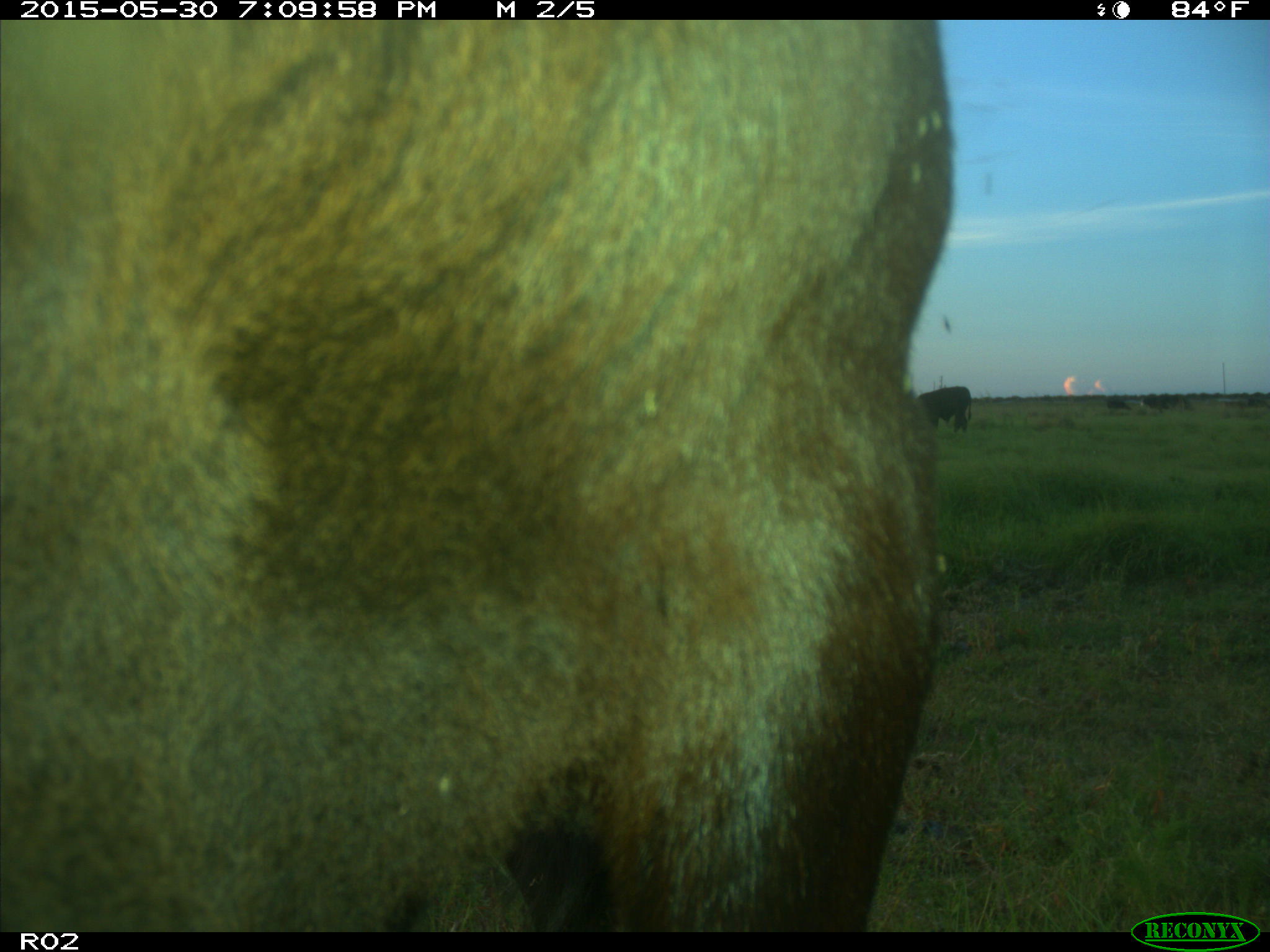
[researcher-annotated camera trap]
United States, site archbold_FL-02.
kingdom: Animalia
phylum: Chordata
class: Mammalia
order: Artiodactyla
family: Bovidae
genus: Bos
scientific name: Bos taurus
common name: domestic cow